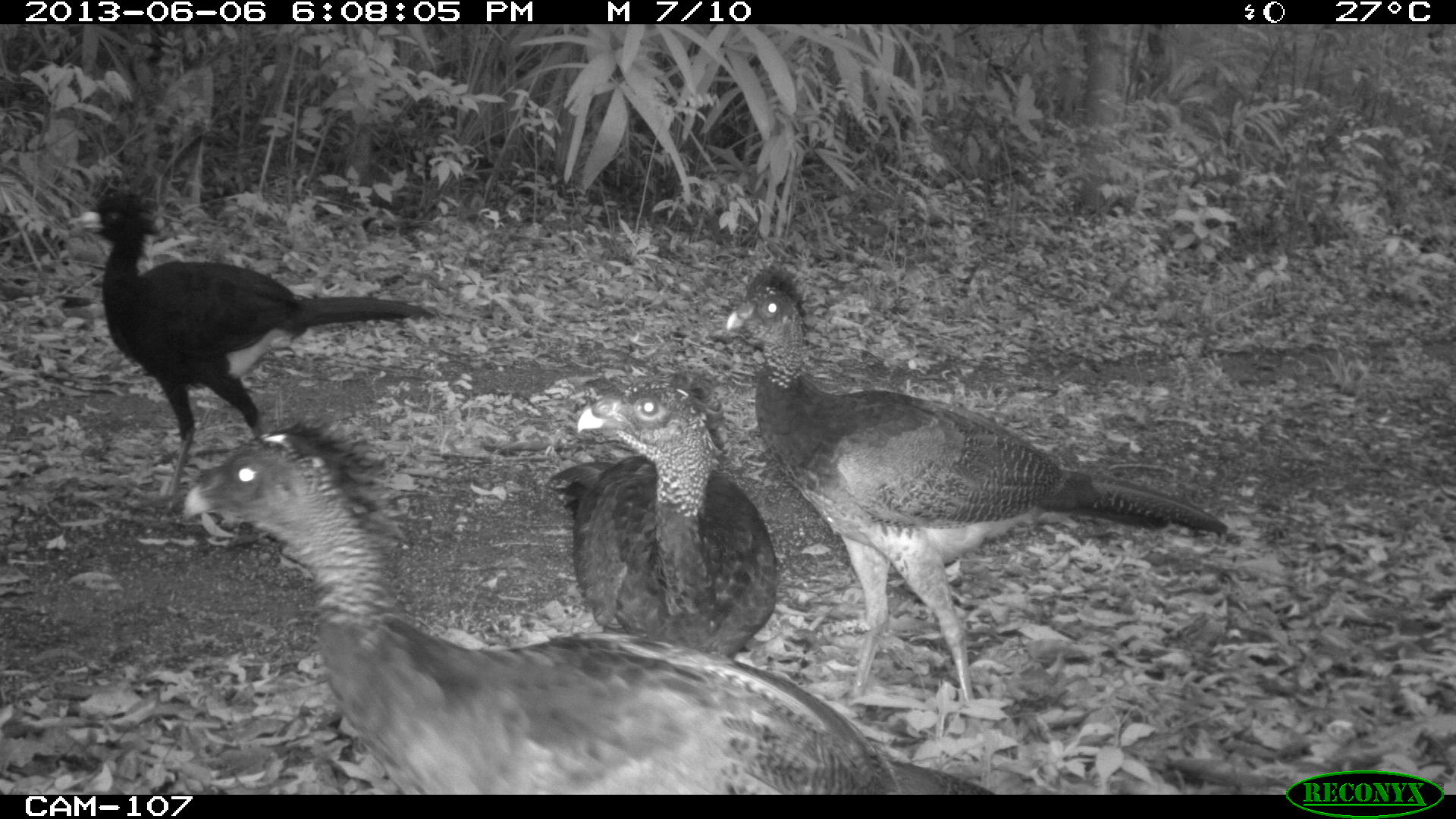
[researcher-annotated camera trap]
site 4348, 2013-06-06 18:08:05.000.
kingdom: Animalia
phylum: Chordata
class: Aves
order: Galliformes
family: Cracidae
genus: Crax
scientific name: Crax rubra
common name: great curassow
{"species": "Crax rubra (great curassow)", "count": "5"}